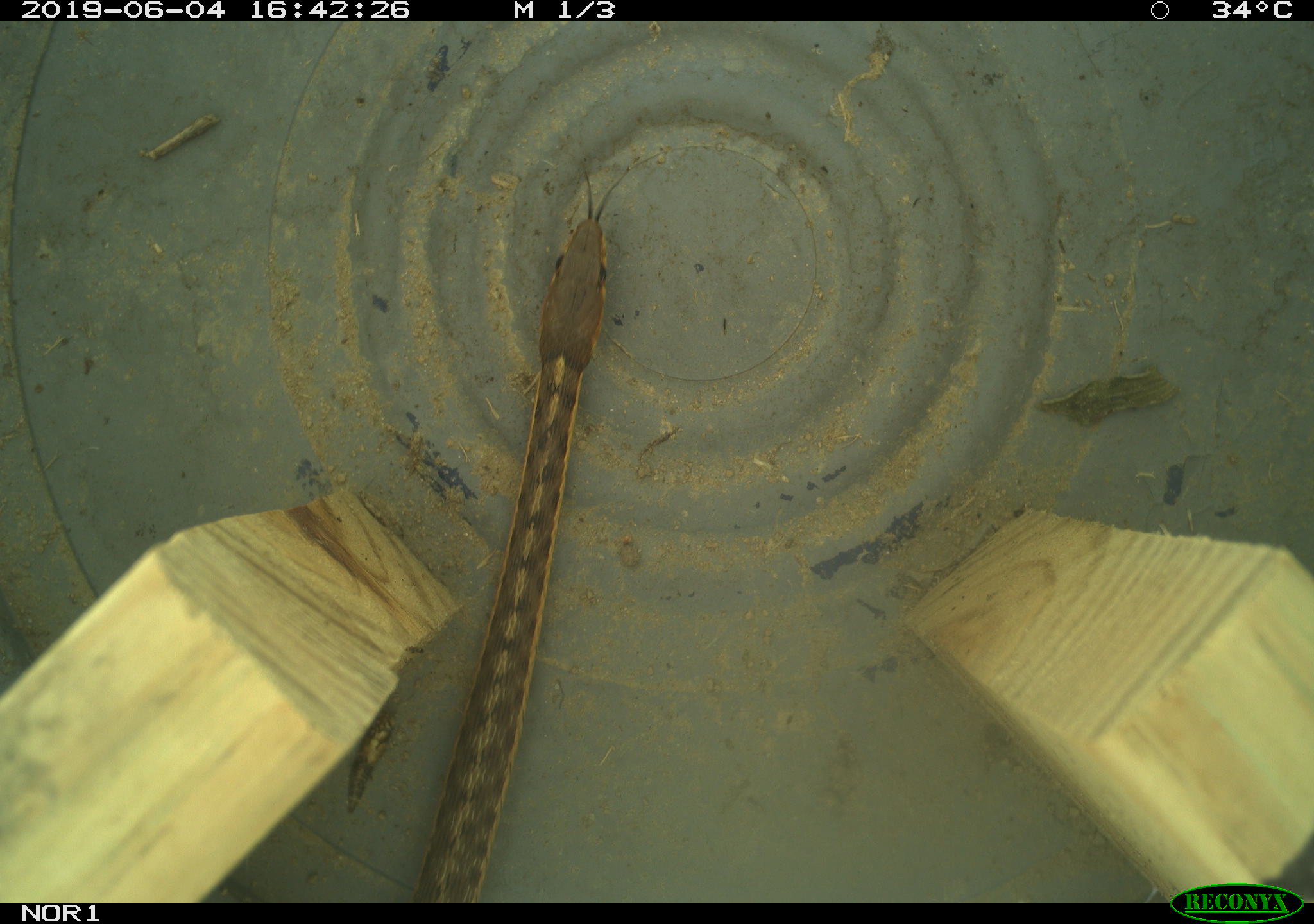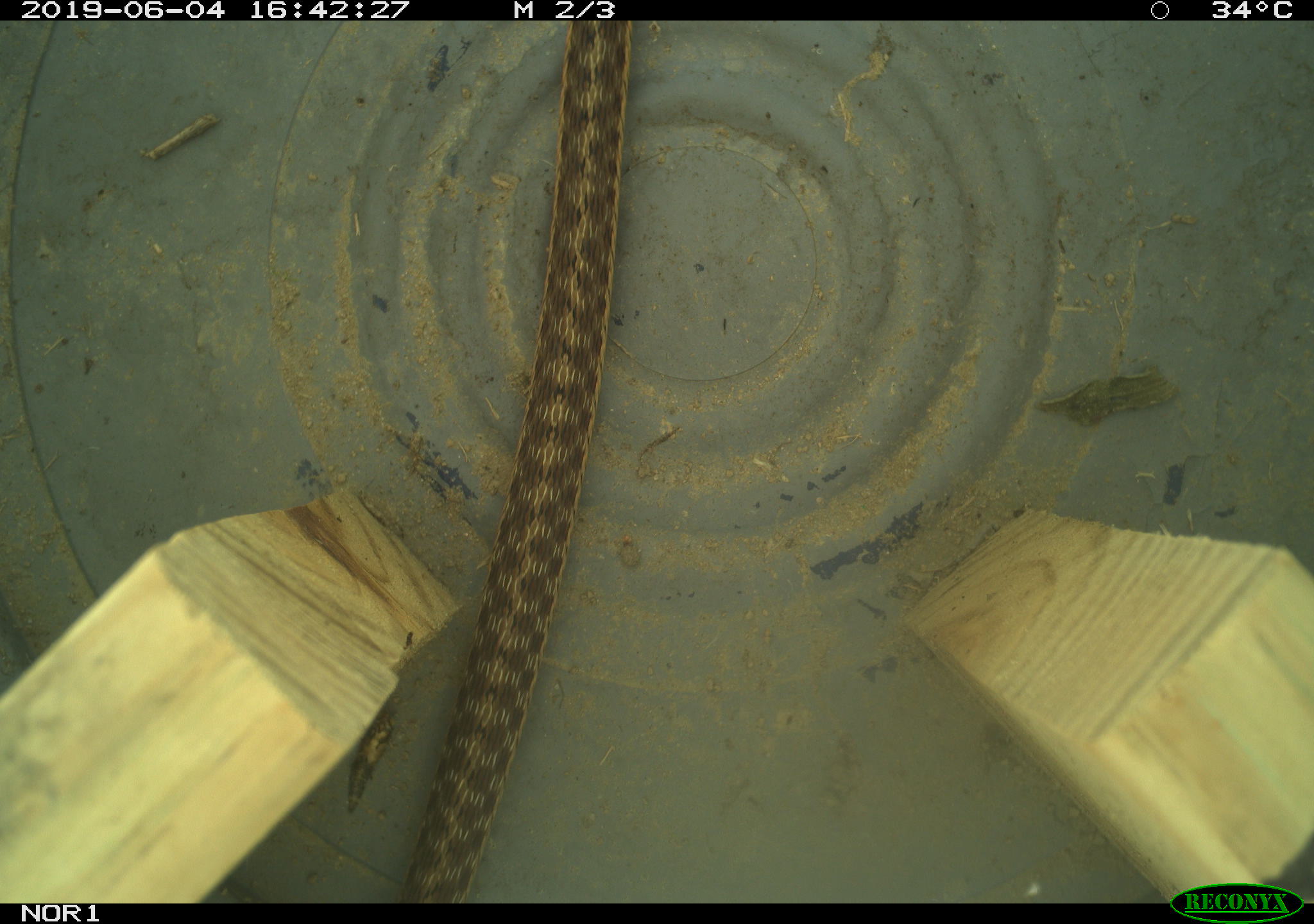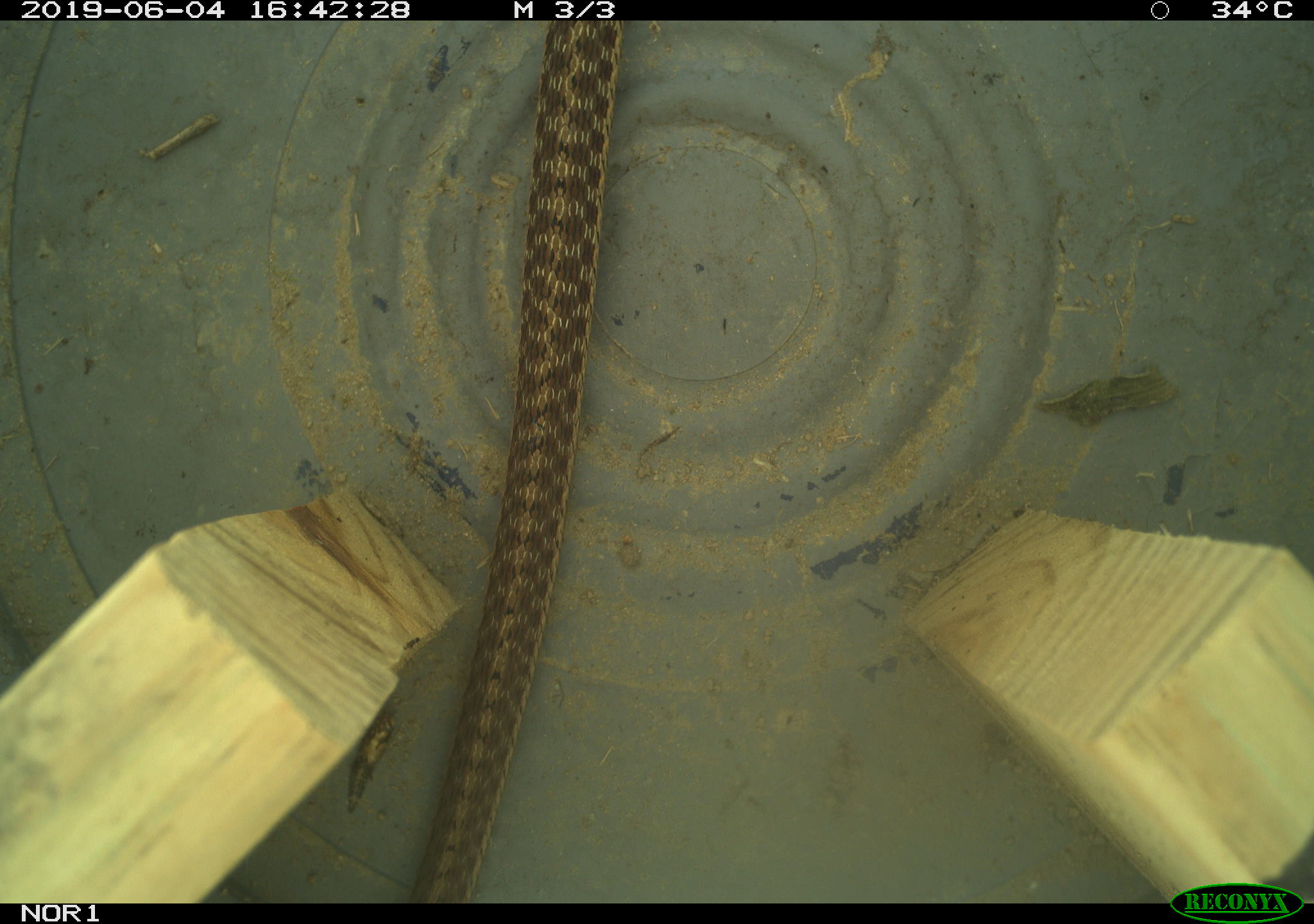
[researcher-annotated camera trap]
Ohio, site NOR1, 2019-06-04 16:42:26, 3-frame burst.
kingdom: Animalia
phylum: Chordata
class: Reptilia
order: Squamata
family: Colubridae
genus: Thamnophis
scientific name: Thamnophis sirtalis sirtalis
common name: eastern gartersnake